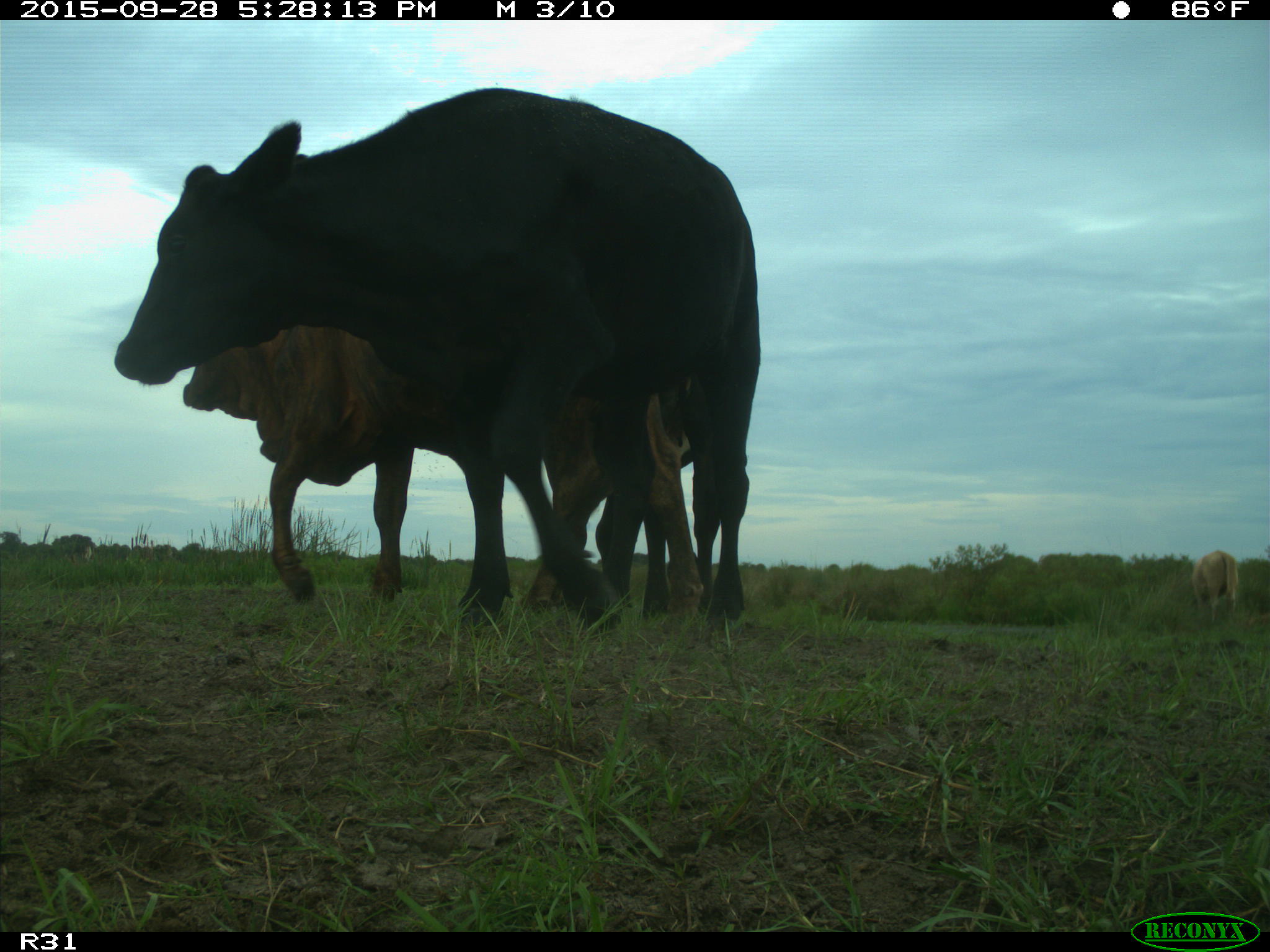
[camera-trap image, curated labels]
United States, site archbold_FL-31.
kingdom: Animalia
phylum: Chordata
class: Mammalia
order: Artiodactyla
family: Bovidae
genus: Bos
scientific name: Bos taurus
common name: domestic cow